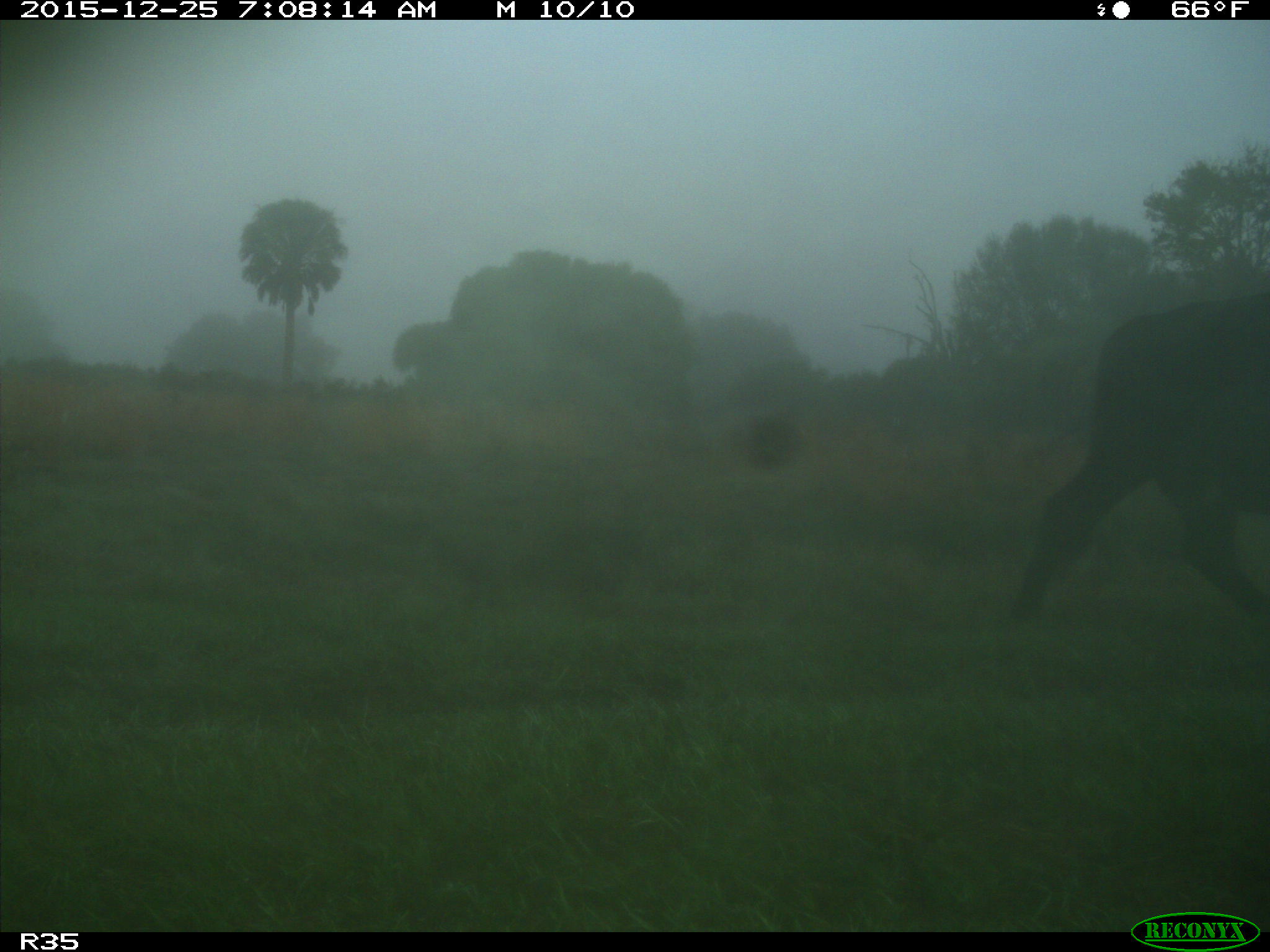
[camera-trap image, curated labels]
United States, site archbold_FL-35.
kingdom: Animalia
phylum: Chordata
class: Mammalia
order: Artiodactyla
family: Bovidae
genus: Bos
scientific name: Bos taurus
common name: domestic cow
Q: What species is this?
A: Bos taurus (domestic cow).